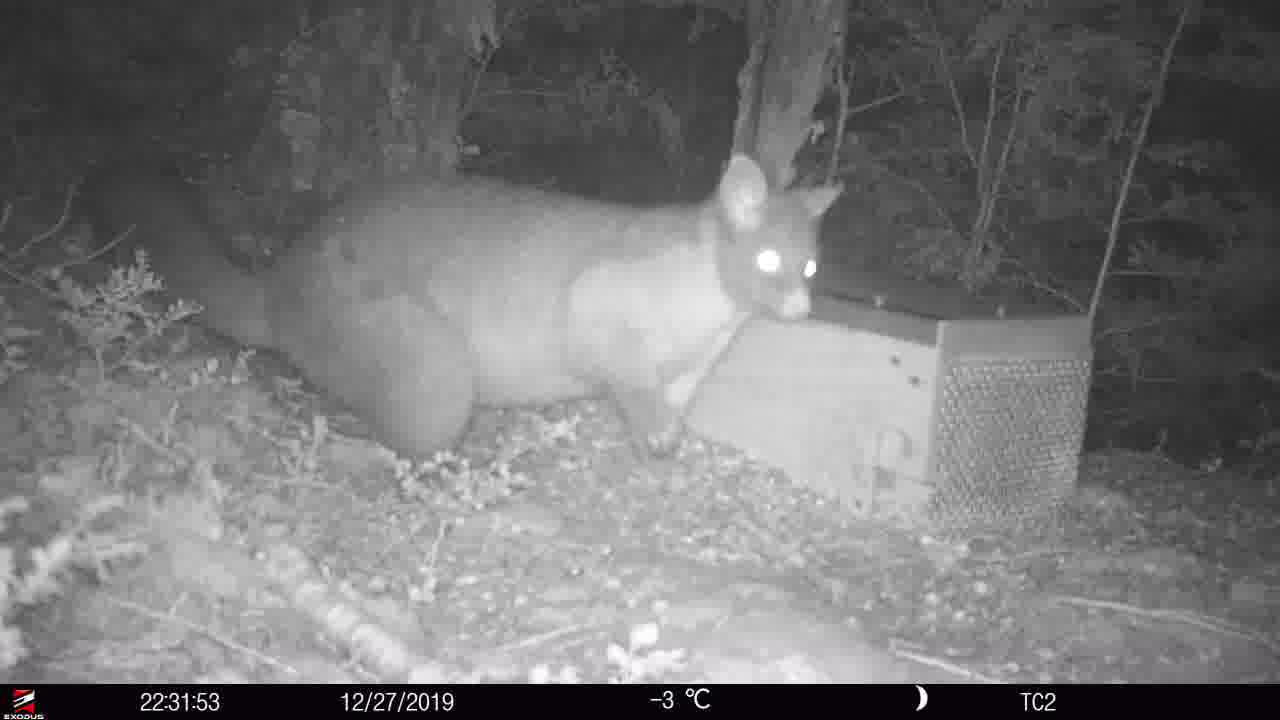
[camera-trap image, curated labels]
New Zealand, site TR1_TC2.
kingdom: Animalia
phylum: Chordata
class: Mammalia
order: Diprotodontia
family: Phalangeridae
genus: Trichosurus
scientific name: Trichosurus vulpecula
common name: common brushtail possum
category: possum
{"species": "possum (common brushtail possum) (Trichosurus vulpecula)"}